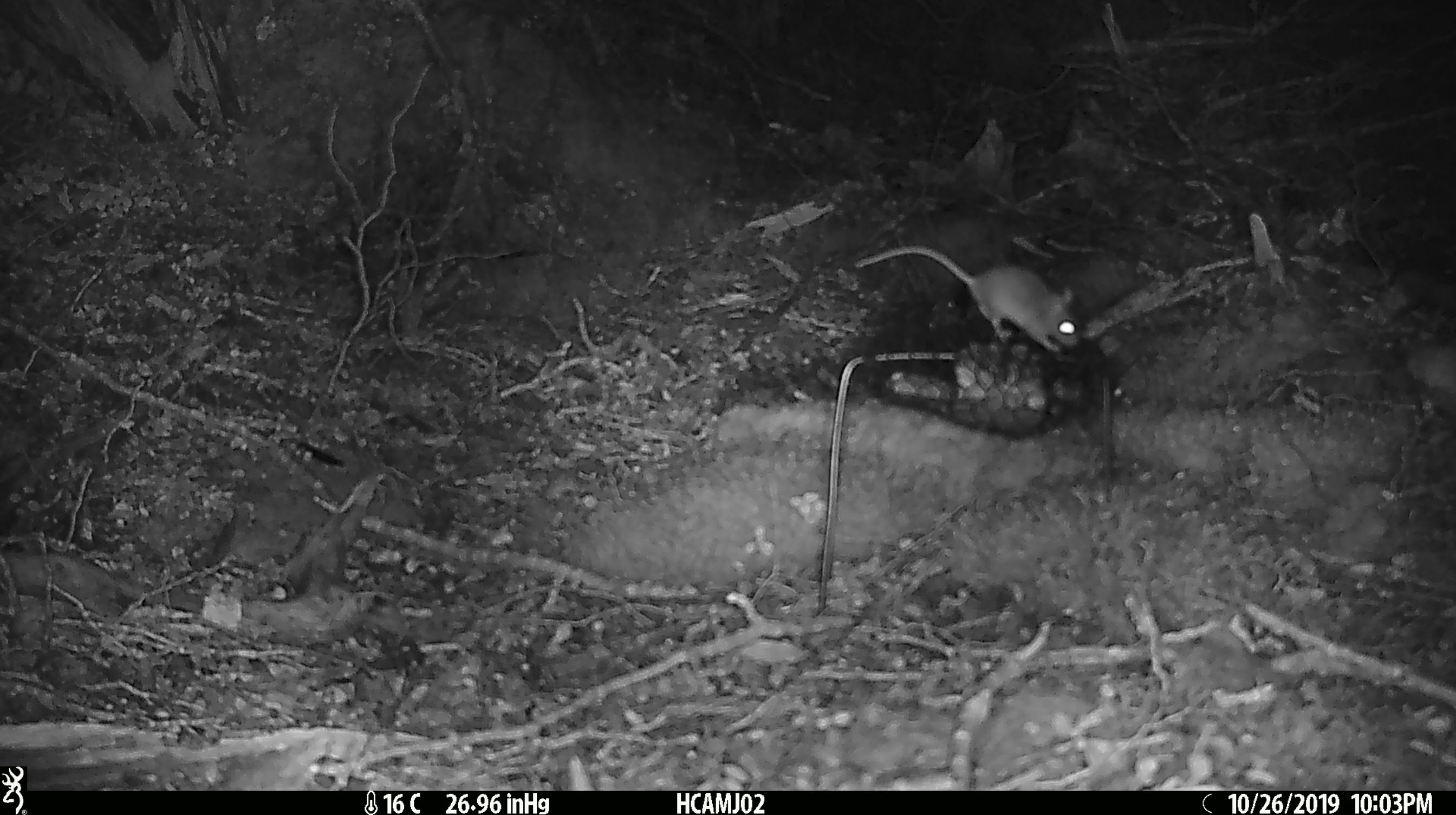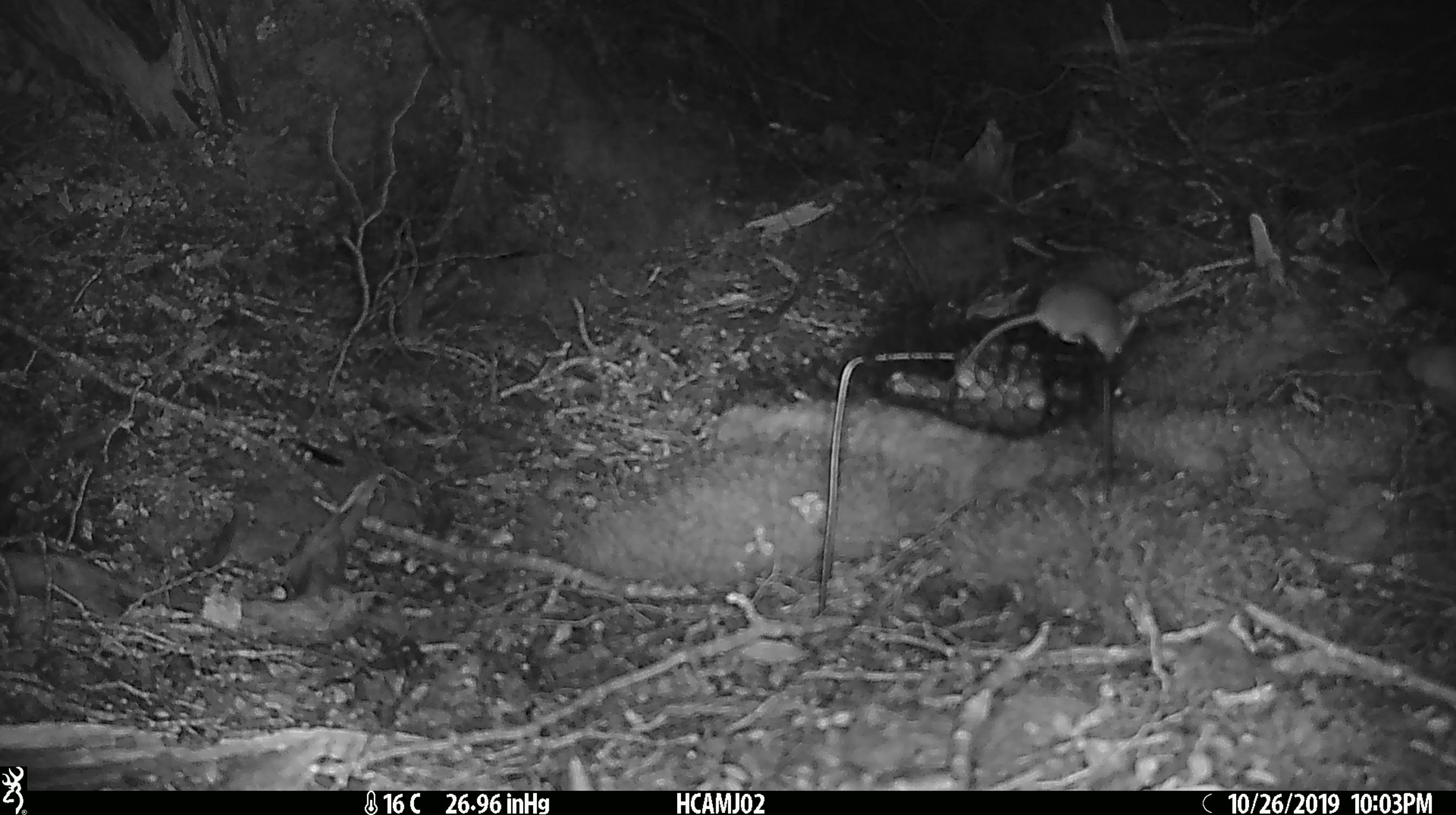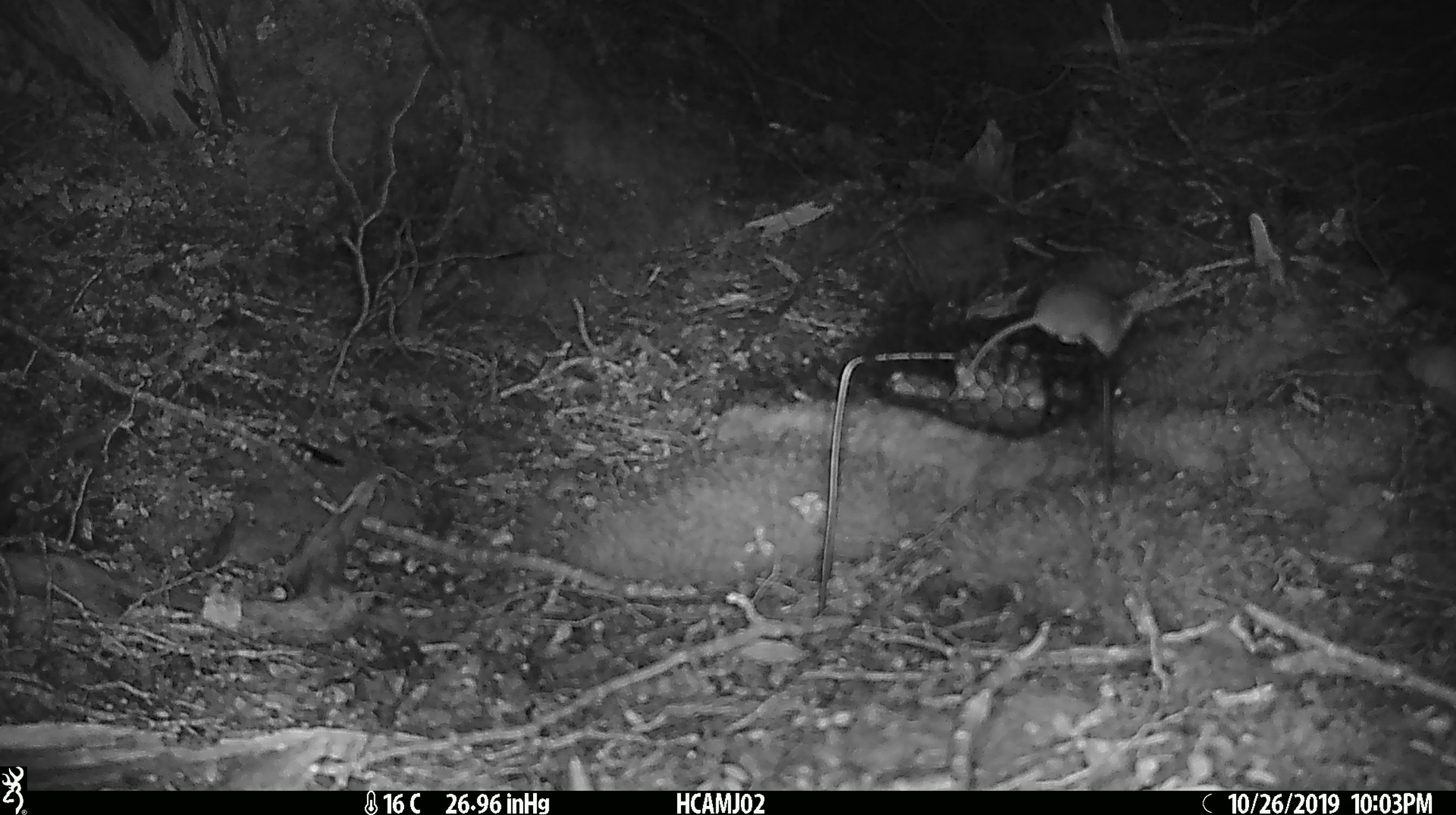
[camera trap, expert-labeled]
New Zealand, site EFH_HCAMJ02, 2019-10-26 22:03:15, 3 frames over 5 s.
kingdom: Animalia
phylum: Chordata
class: Mammalia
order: Rodentia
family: Muridae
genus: Mus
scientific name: Mus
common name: mouse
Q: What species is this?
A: Mouse (Mus).